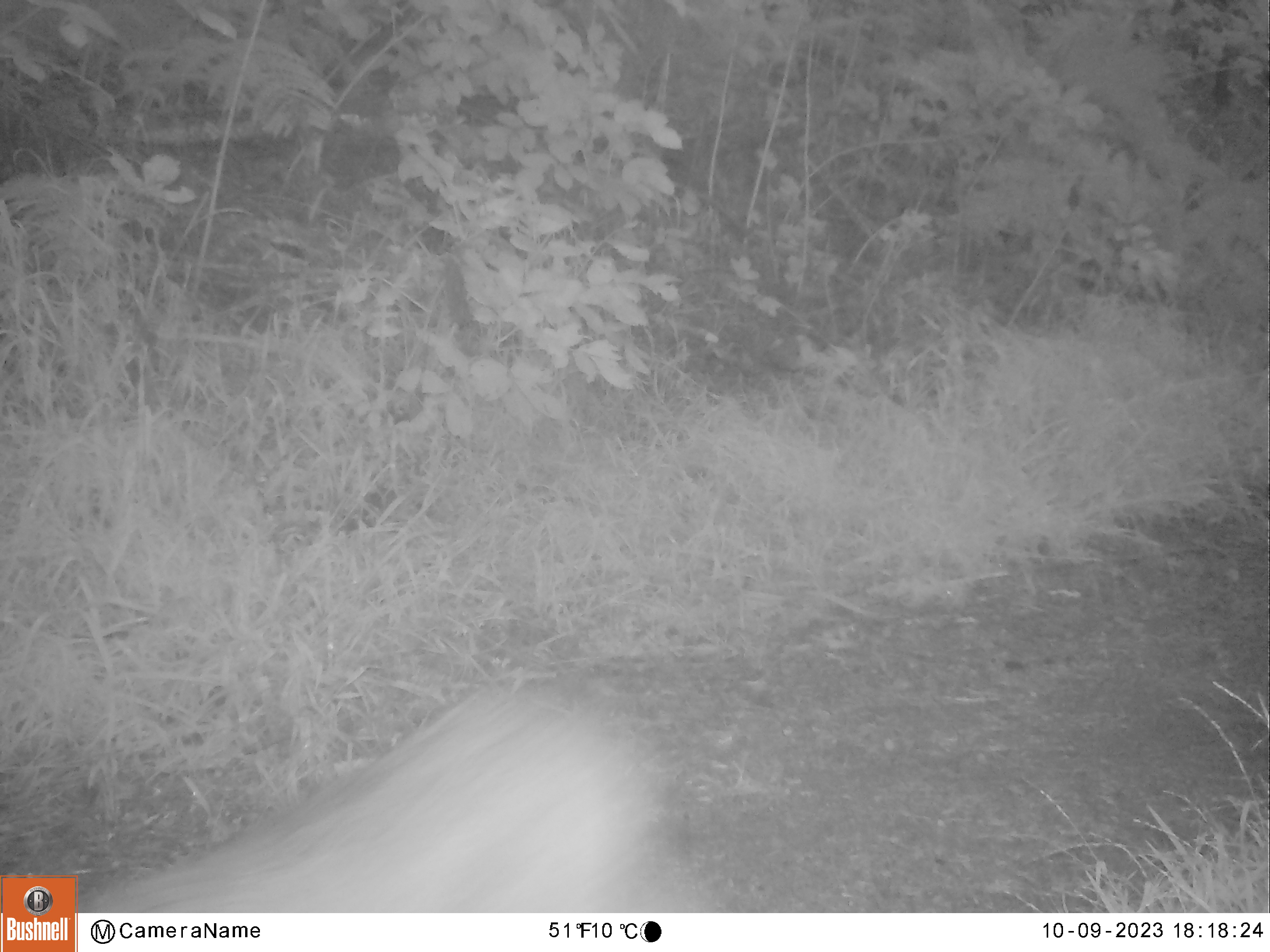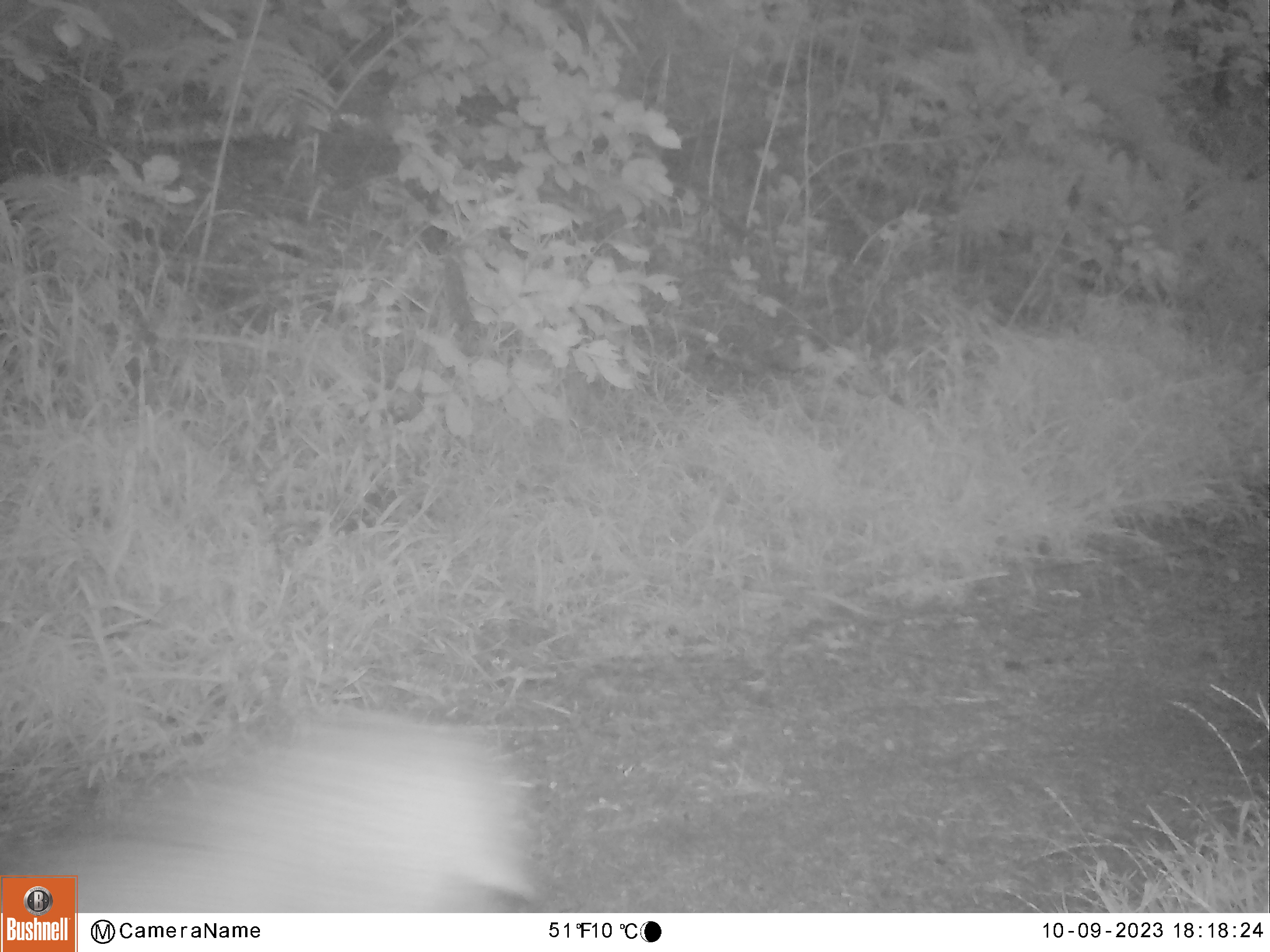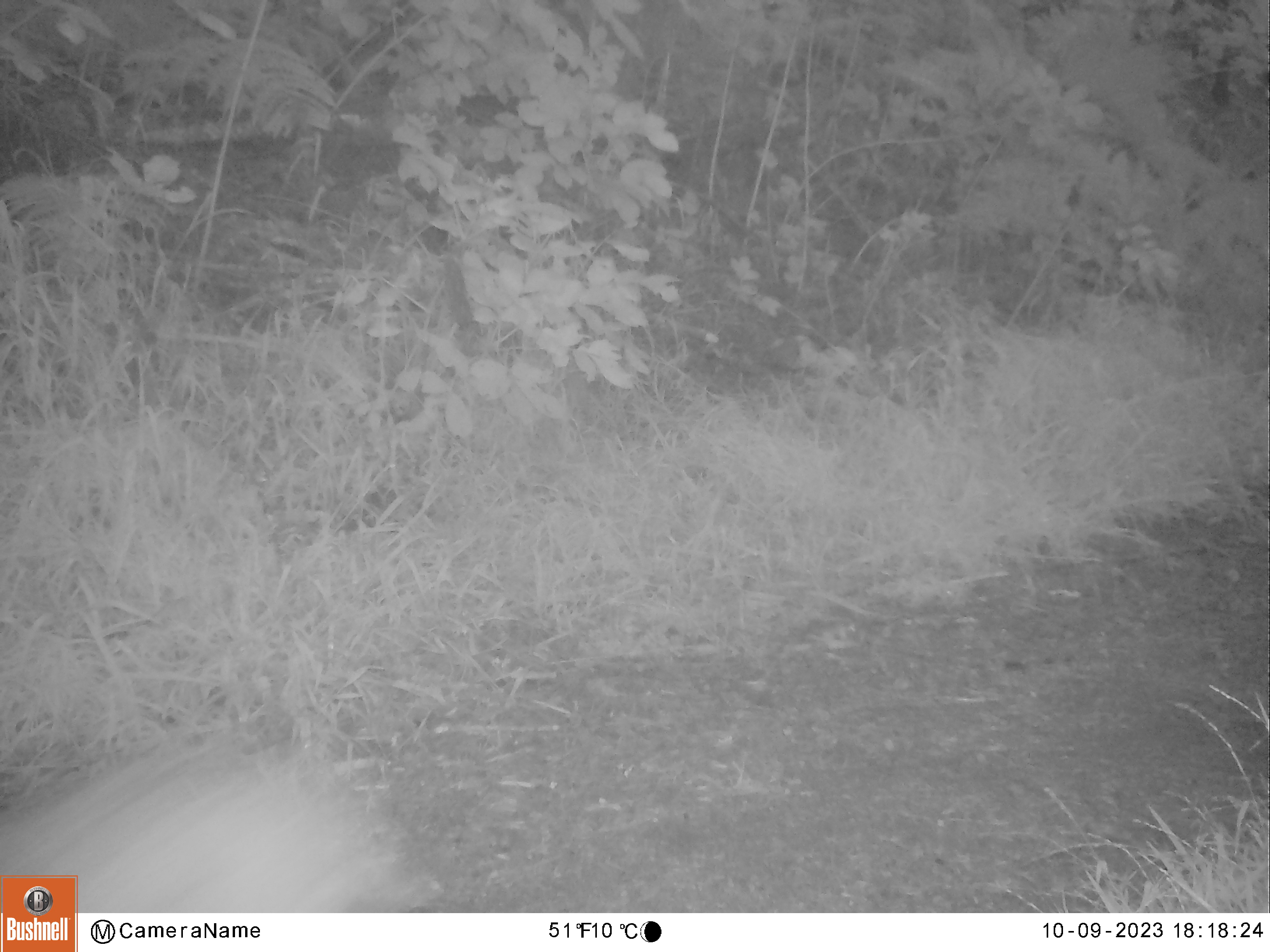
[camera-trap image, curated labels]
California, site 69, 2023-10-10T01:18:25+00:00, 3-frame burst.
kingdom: Animalia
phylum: Chordata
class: Mammalia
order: Carnivora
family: Felidae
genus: Lynx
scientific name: Lynx rufus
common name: bobcat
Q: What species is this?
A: Bobcat (Lynx rufus).